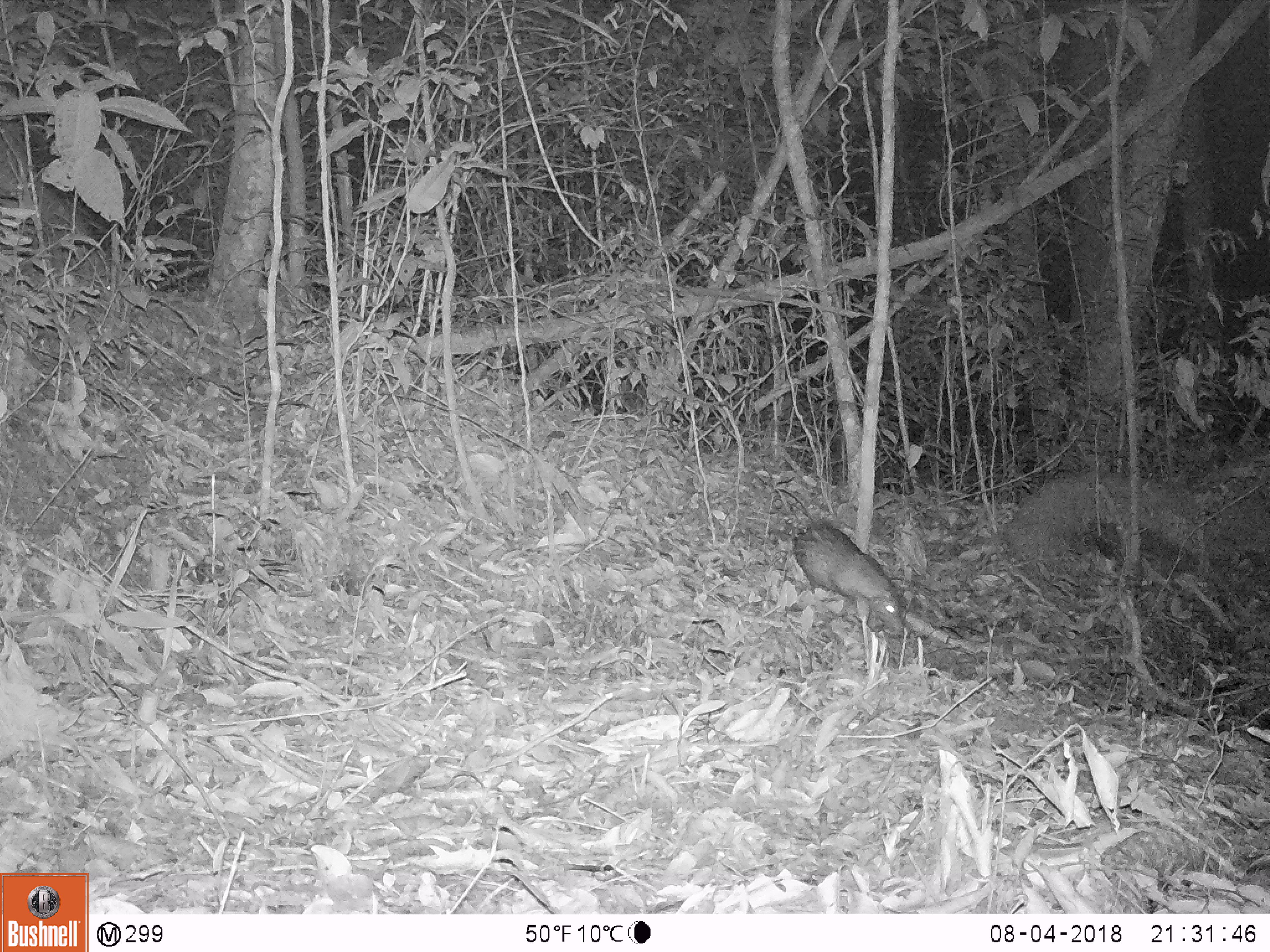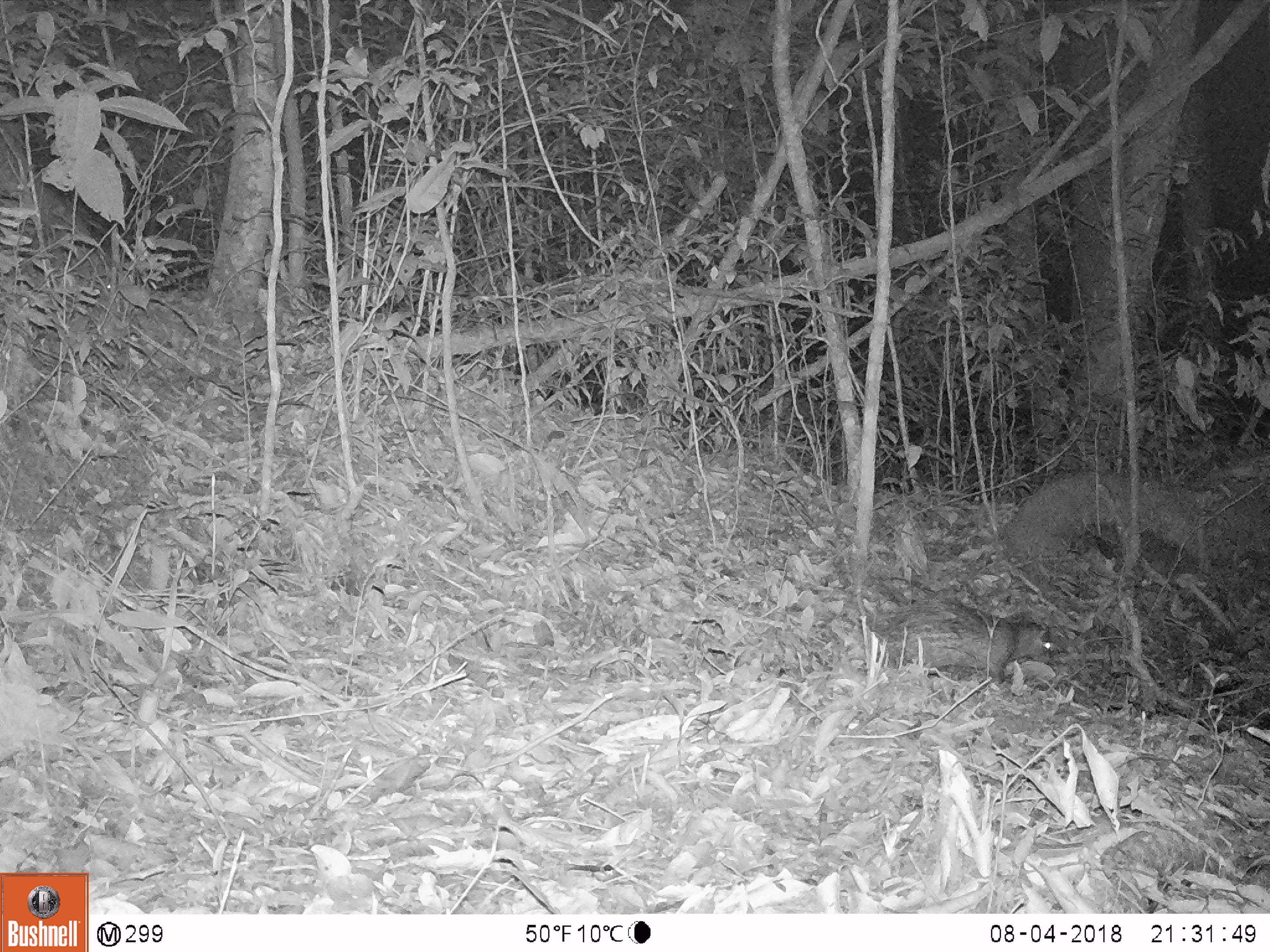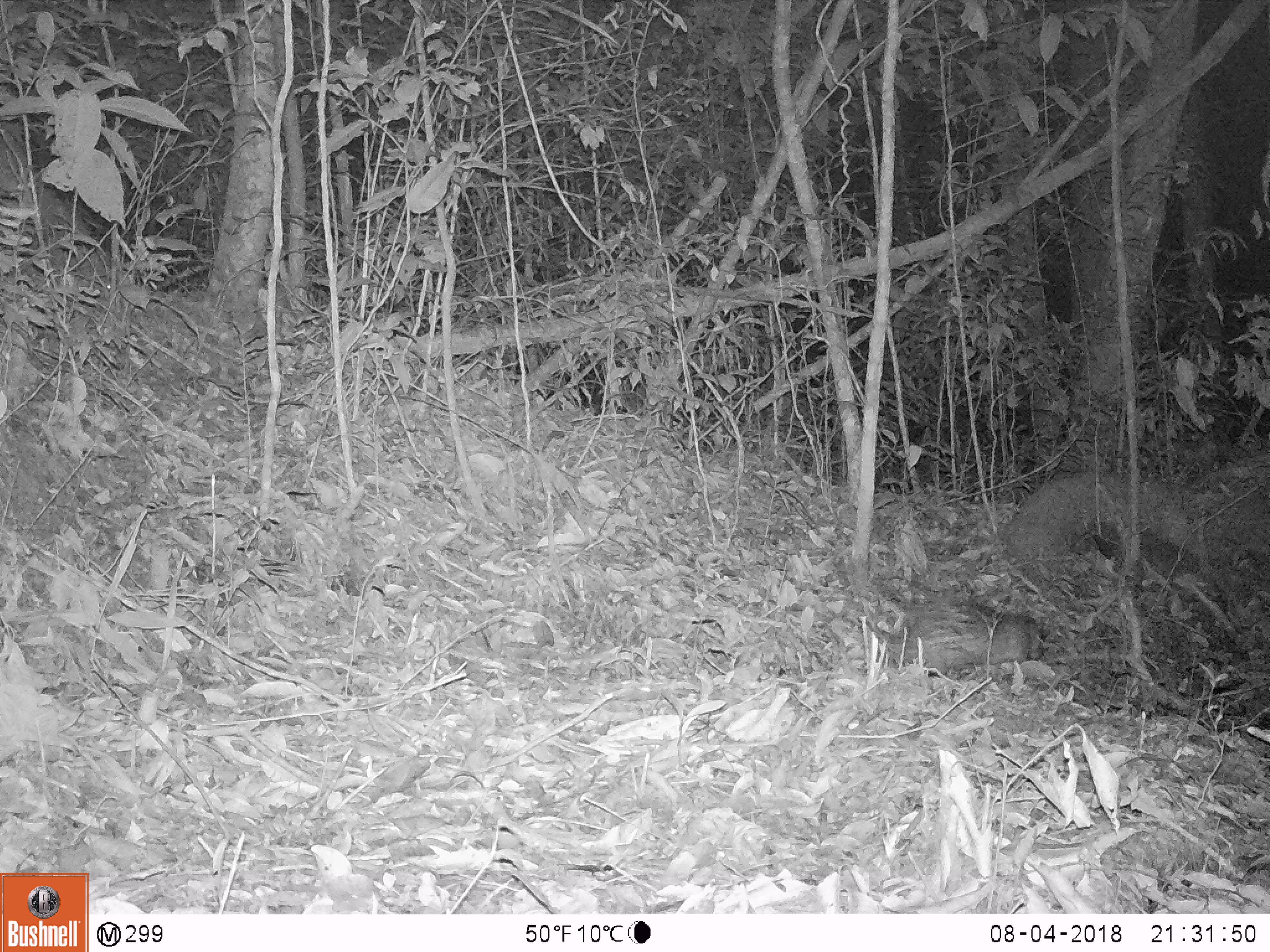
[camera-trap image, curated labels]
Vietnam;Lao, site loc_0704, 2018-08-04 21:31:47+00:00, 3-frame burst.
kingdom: Animalia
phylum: Chordata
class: Mammalia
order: Rodentia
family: Hystricidae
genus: Atherurus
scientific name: Atherurus macrourus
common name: asiatic brush-tailed porcupine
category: asiatic brush tailed porcupine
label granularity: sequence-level